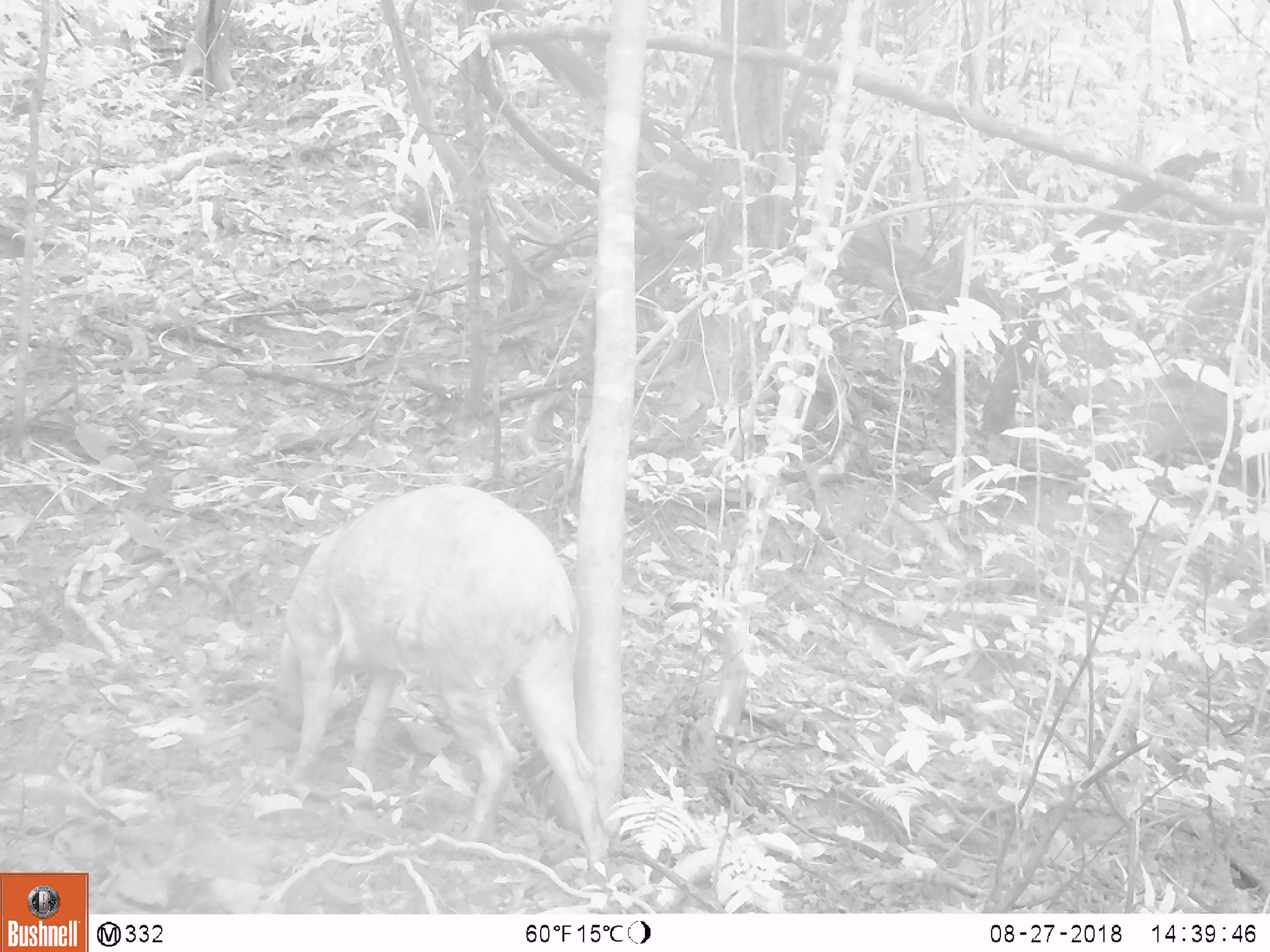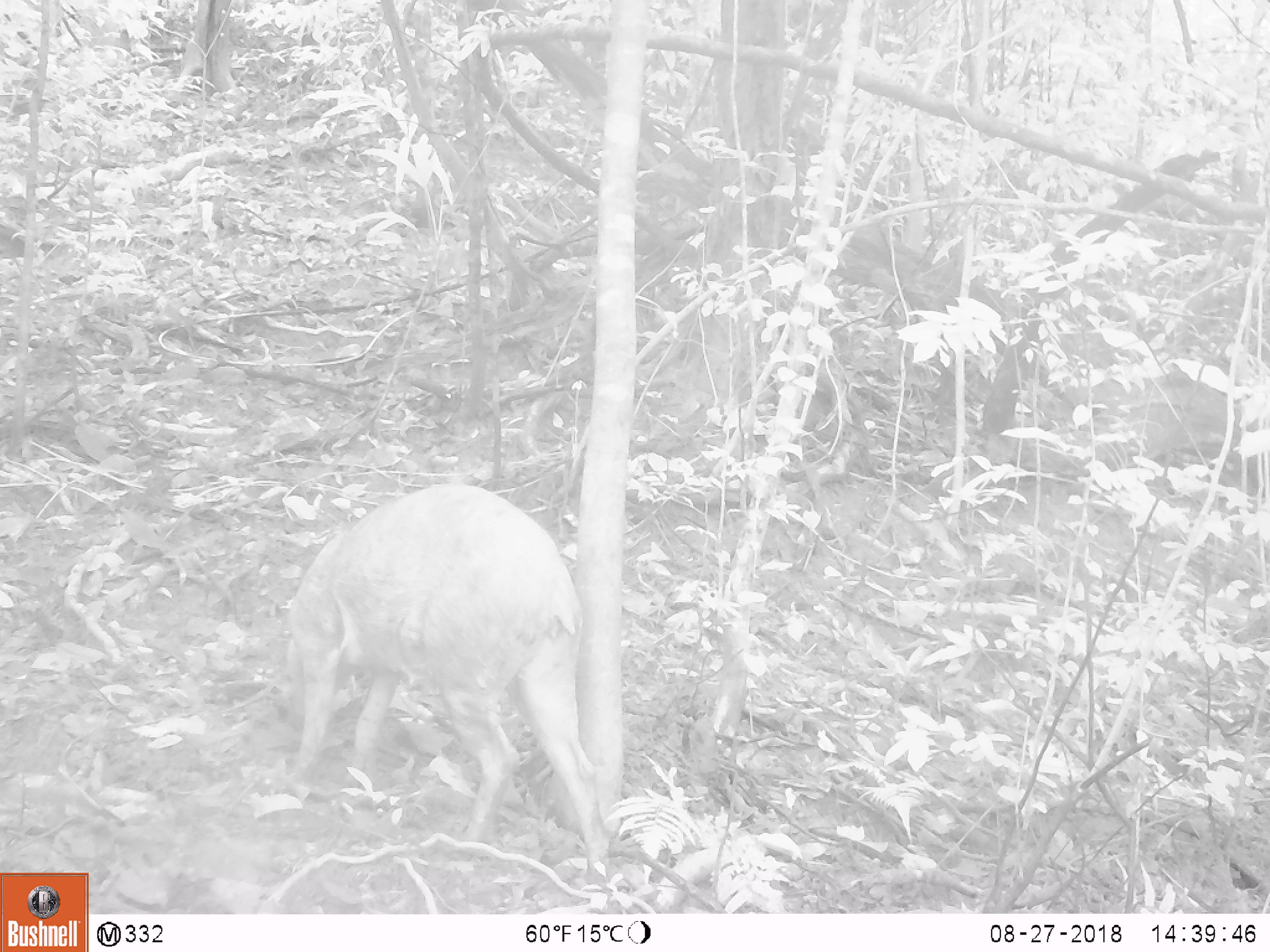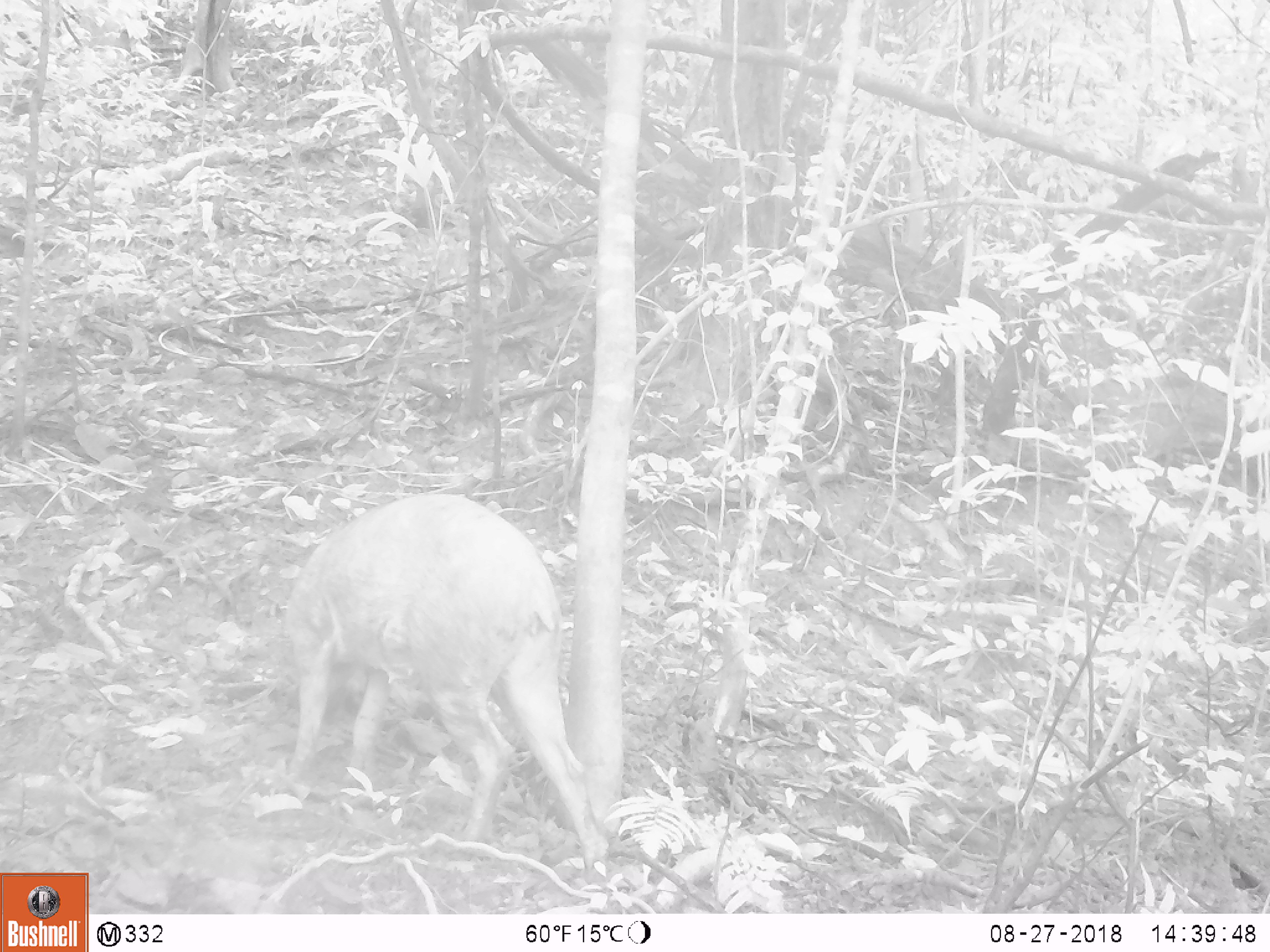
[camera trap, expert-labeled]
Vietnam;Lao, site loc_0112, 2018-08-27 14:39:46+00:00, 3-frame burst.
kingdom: Animalia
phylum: Chordata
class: Mammalia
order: Artiodactyla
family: Suidae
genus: Sus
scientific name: Sus scrofa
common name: eurasian wild pig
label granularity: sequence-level